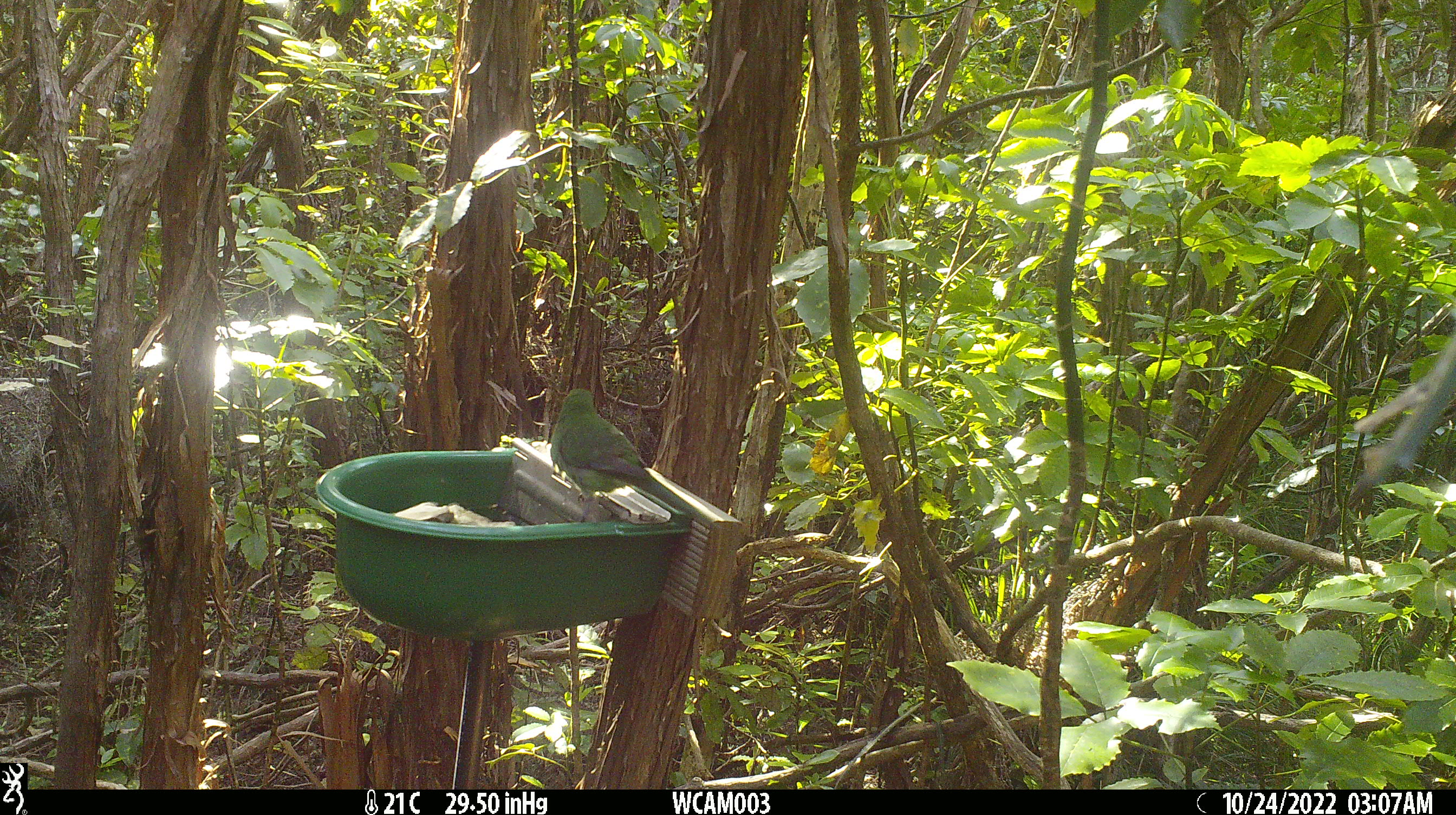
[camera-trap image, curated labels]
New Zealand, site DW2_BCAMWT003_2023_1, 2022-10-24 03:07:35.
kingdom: Animalia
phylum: Chordata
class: Aves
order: Psittaciformes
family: Psittaculidae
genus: Cyanoramphus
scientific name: Cyanoramphus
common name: parakeet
Parakeet (Cyanoramphus).